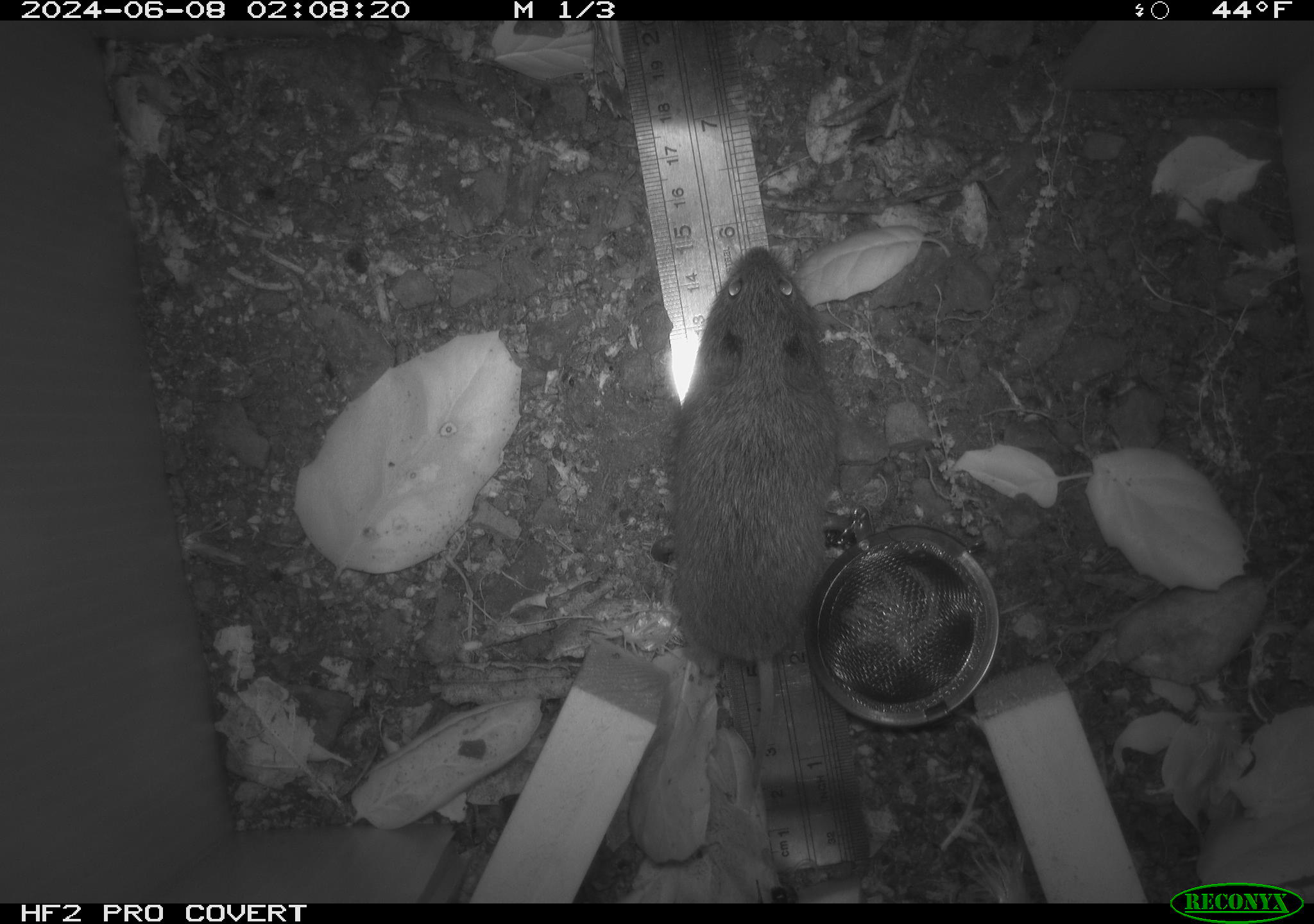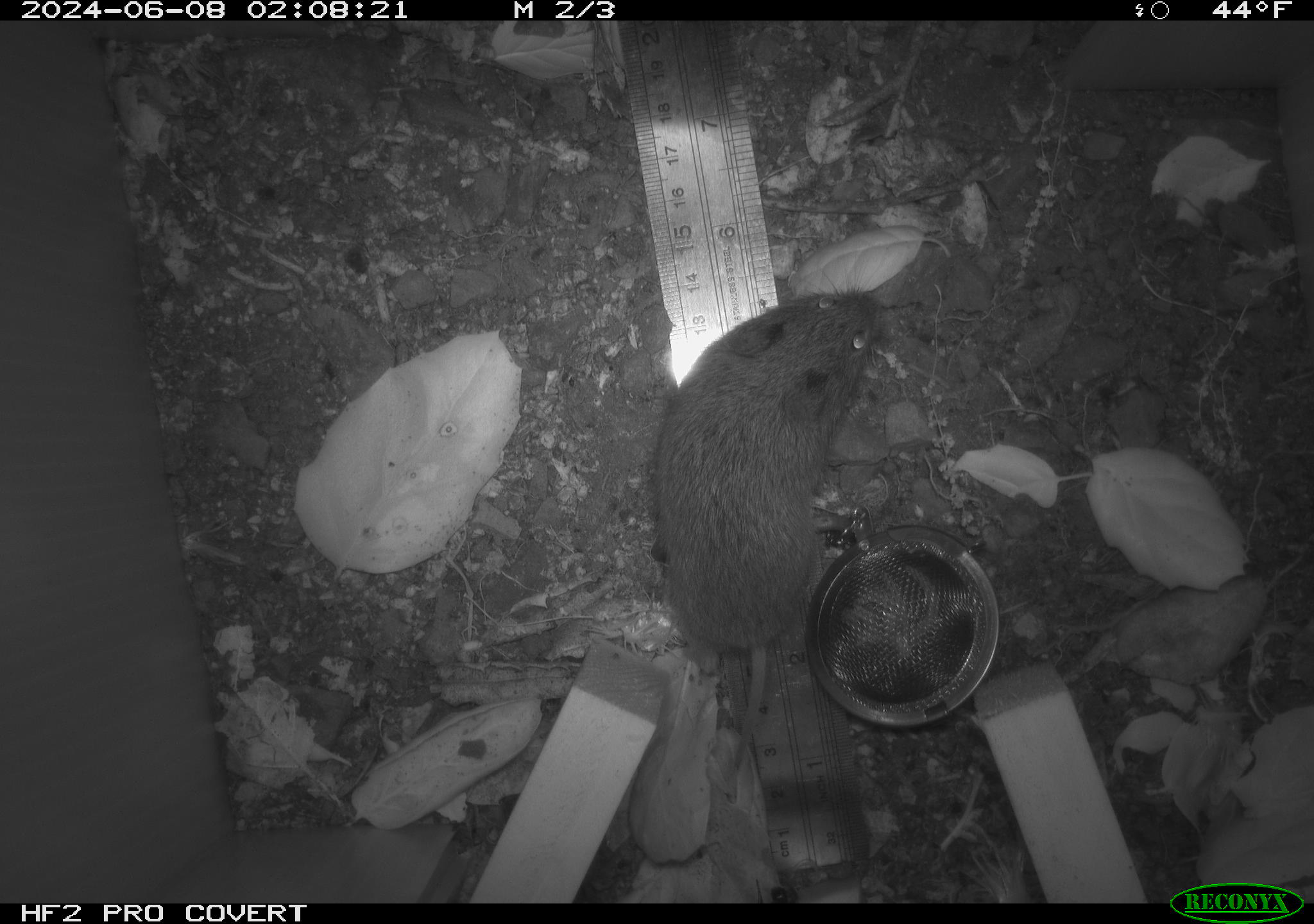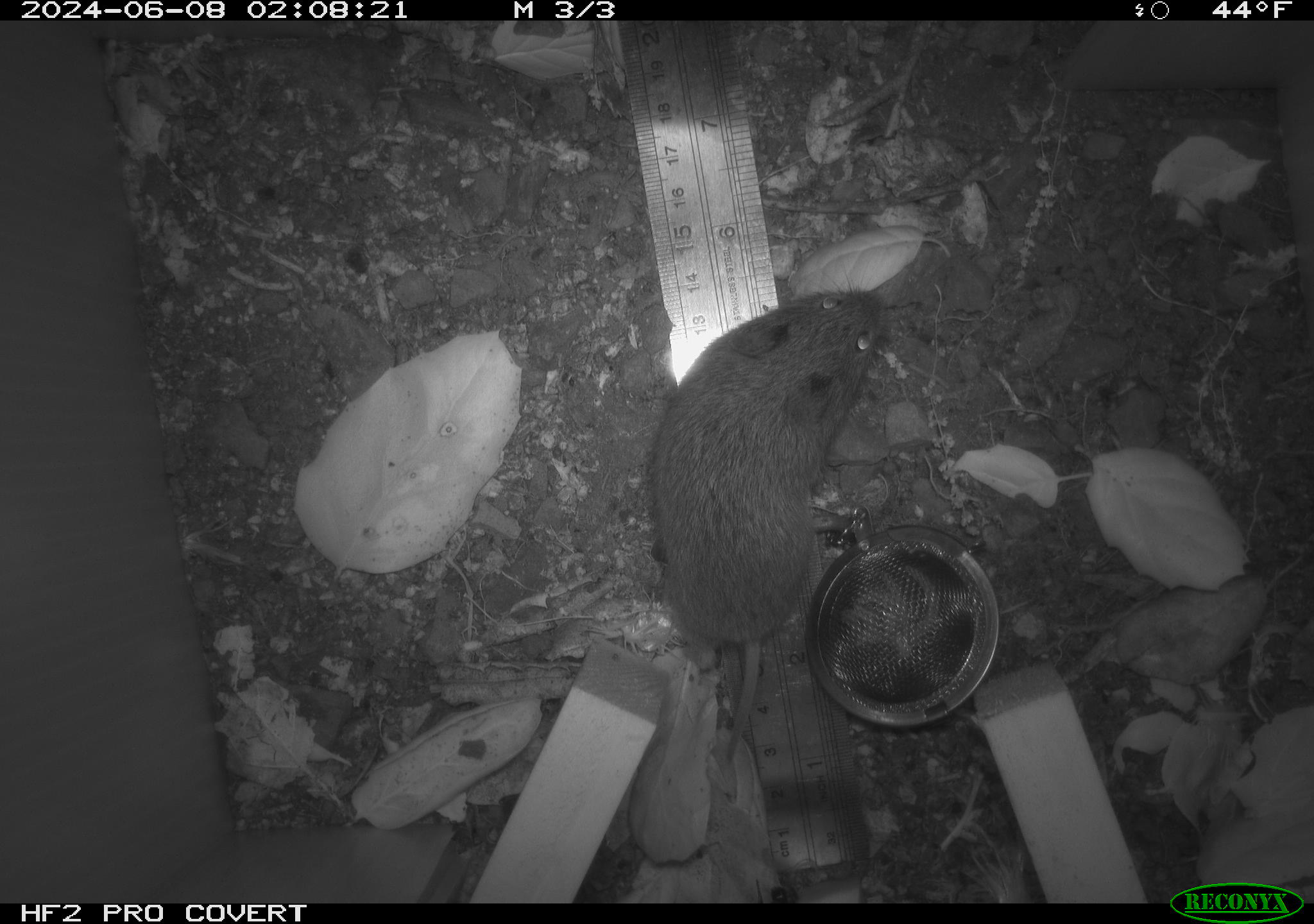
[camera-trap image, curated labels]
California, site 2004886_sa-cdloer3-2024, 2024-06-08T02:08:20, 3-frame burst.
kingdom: Animalia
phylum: Chordata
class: Mammalia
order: Rodentia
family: Cricetidae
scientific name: Arvicolinae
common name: voles, lemmings, and muskrats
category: arvicolinae subfamily